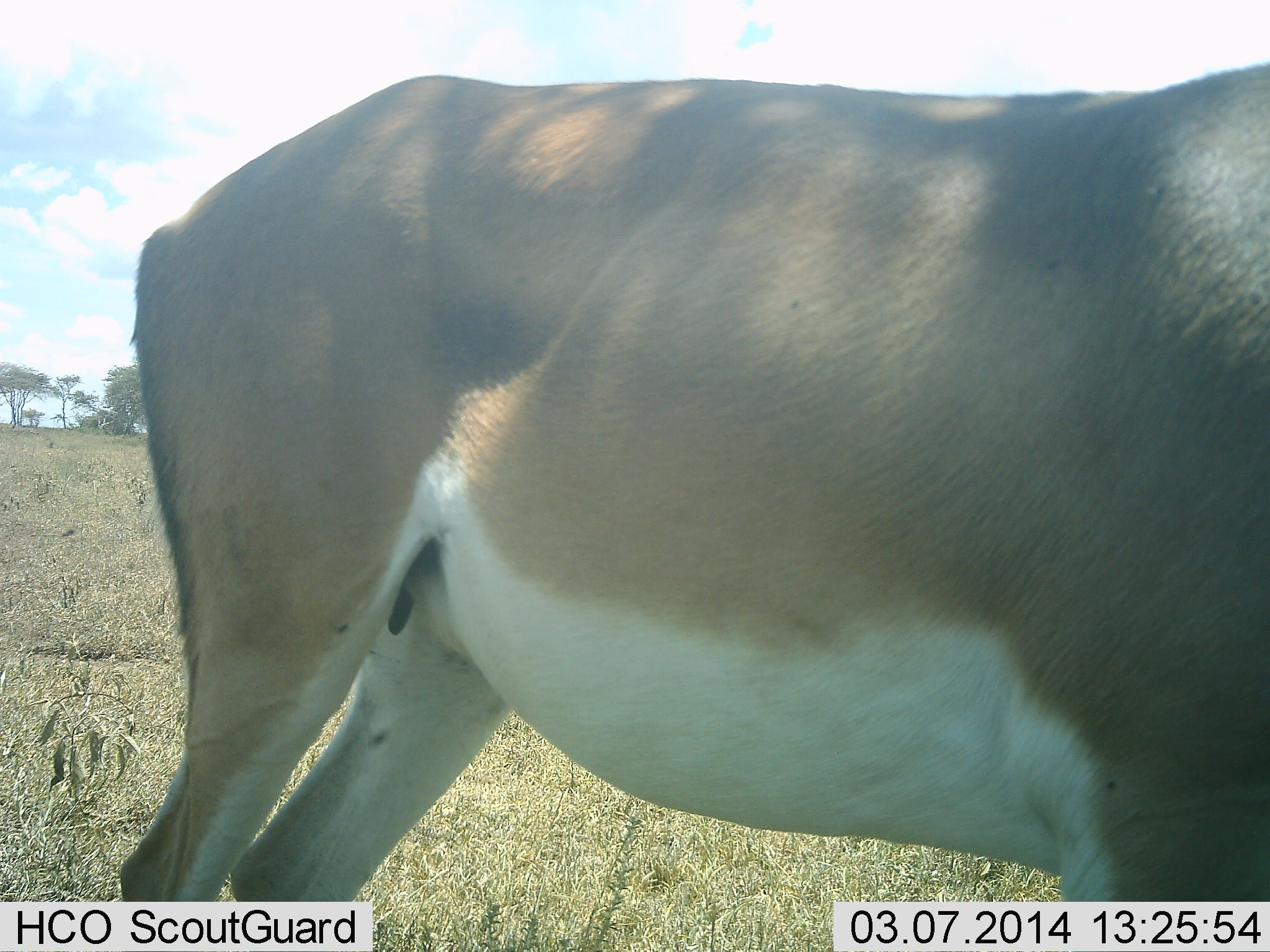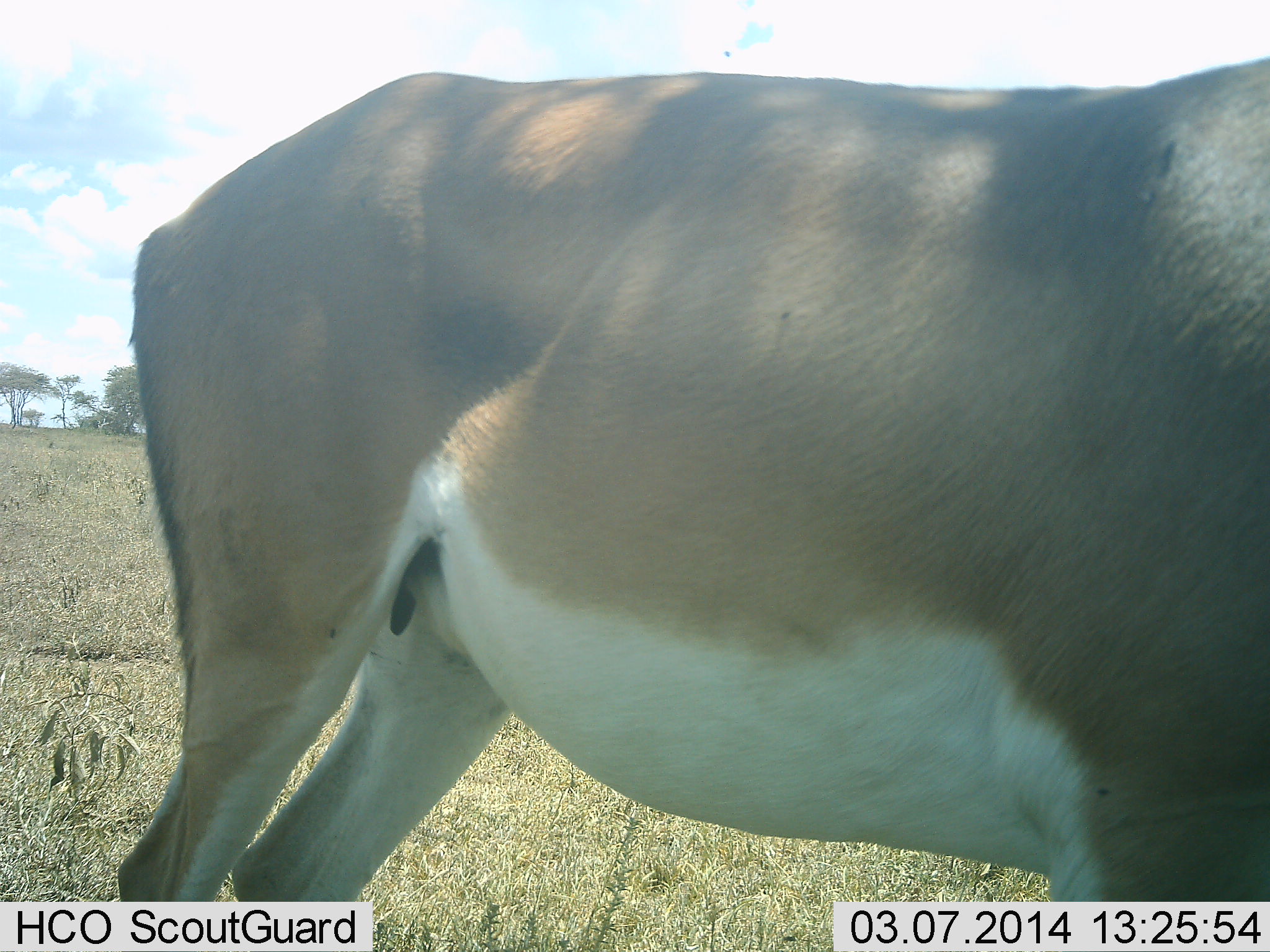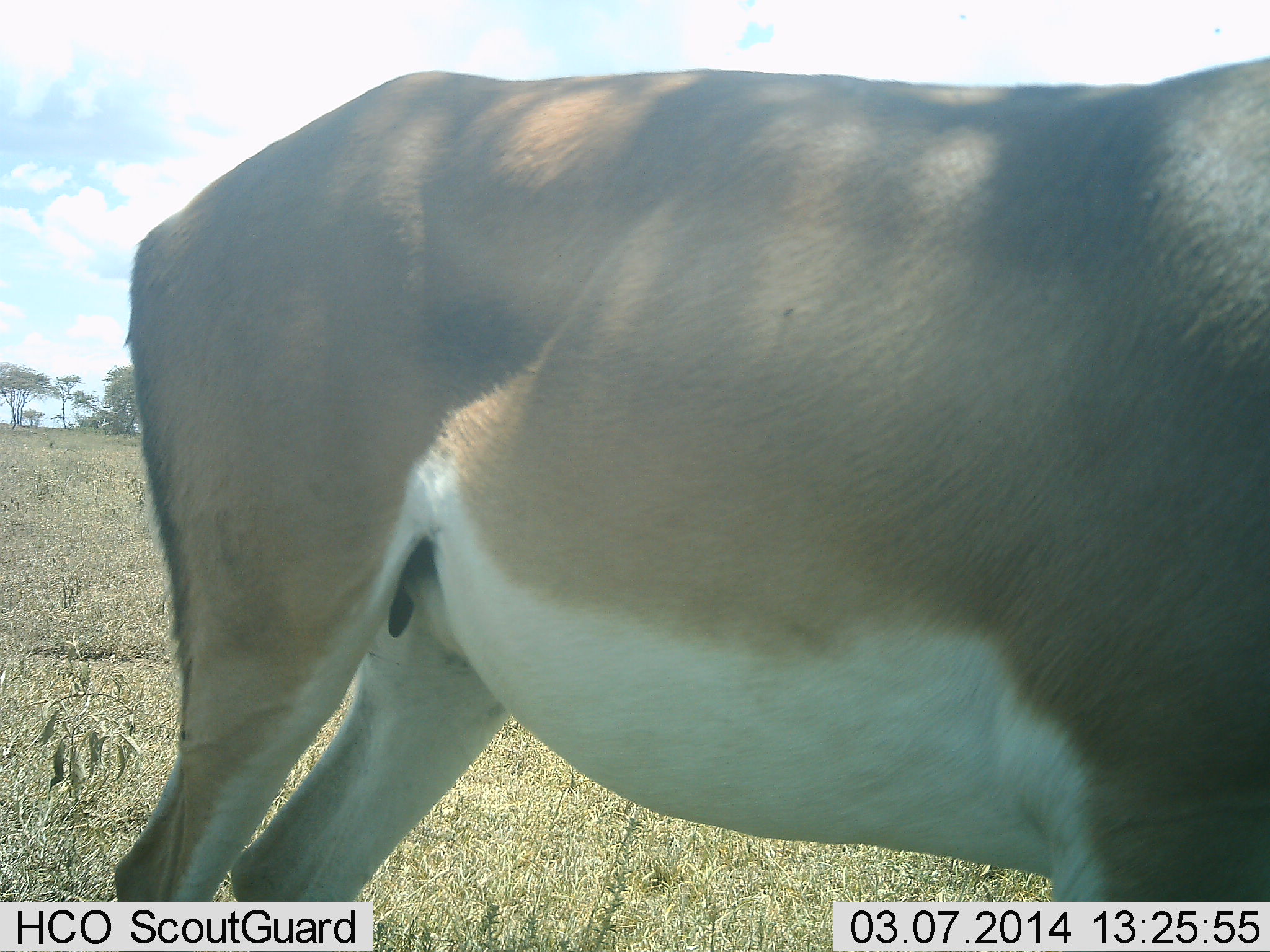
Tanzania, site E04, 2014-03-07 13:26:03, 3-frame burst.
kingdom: Animalia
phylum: Chordata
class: Mammalia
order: Artiodactyla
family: Bovidae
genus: Nanger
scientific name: Nanger granti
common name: grant's gazelle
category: gazellegrants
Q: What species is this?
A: Gazellegrants (grant's gazelle) (Nanger granti).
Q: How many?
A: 1.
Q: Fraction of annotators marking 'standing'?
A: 100%.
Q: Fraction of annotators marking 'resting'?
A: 0%.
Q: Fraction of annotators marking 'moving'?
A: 0%.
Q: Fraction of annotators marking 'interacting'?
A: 0%.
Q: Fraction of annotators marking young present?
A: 0%.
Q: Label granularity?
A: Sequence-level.